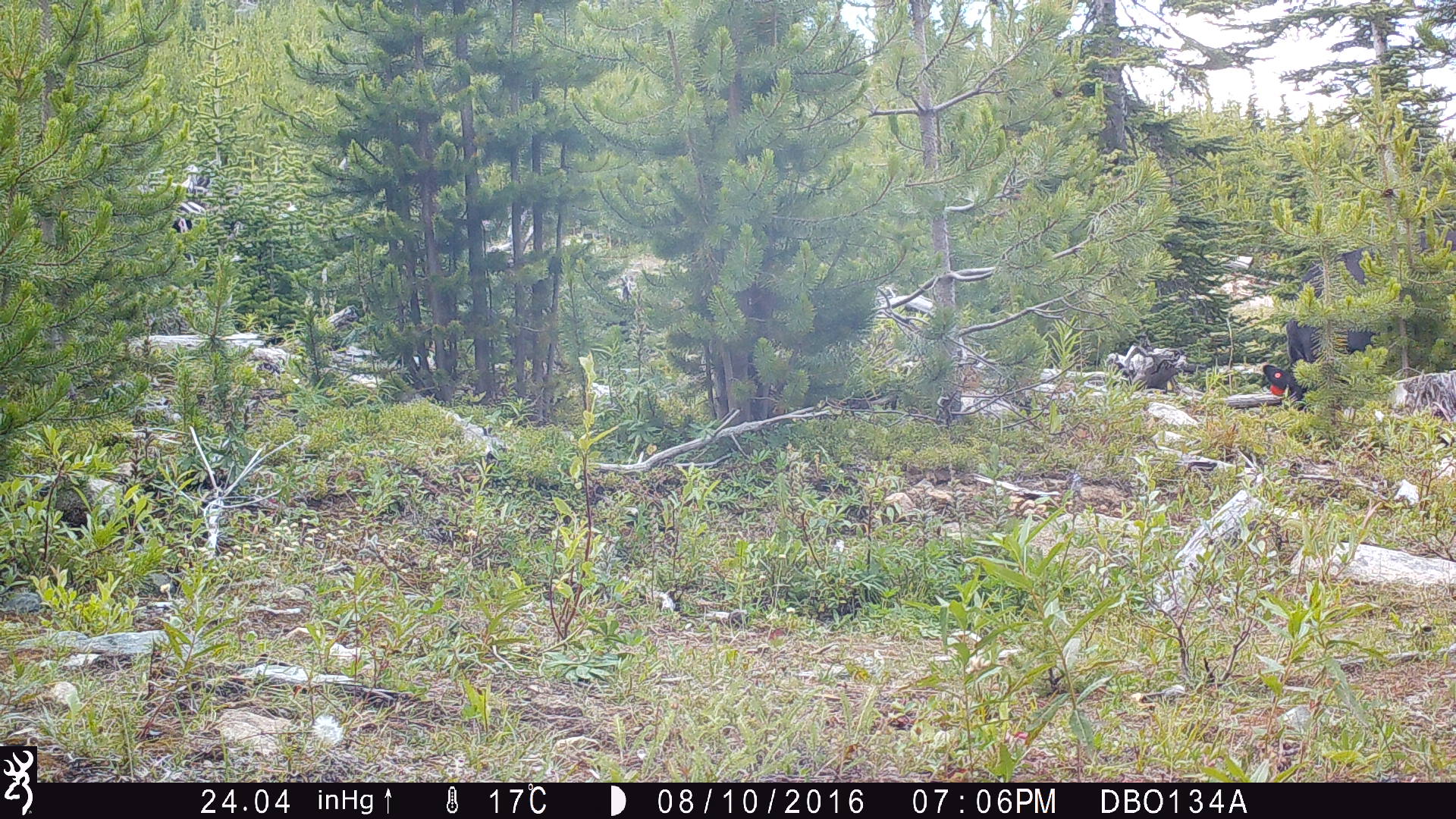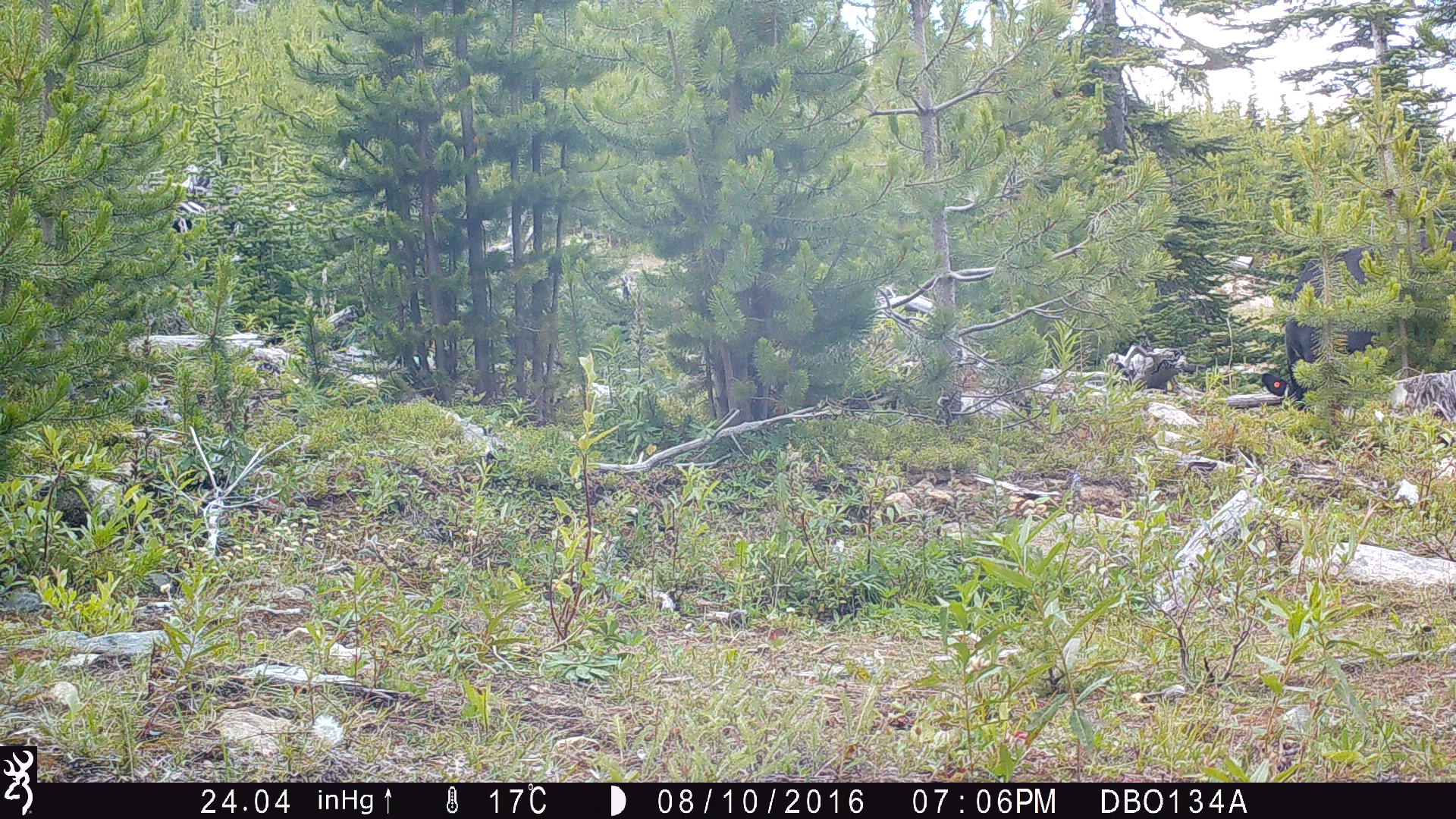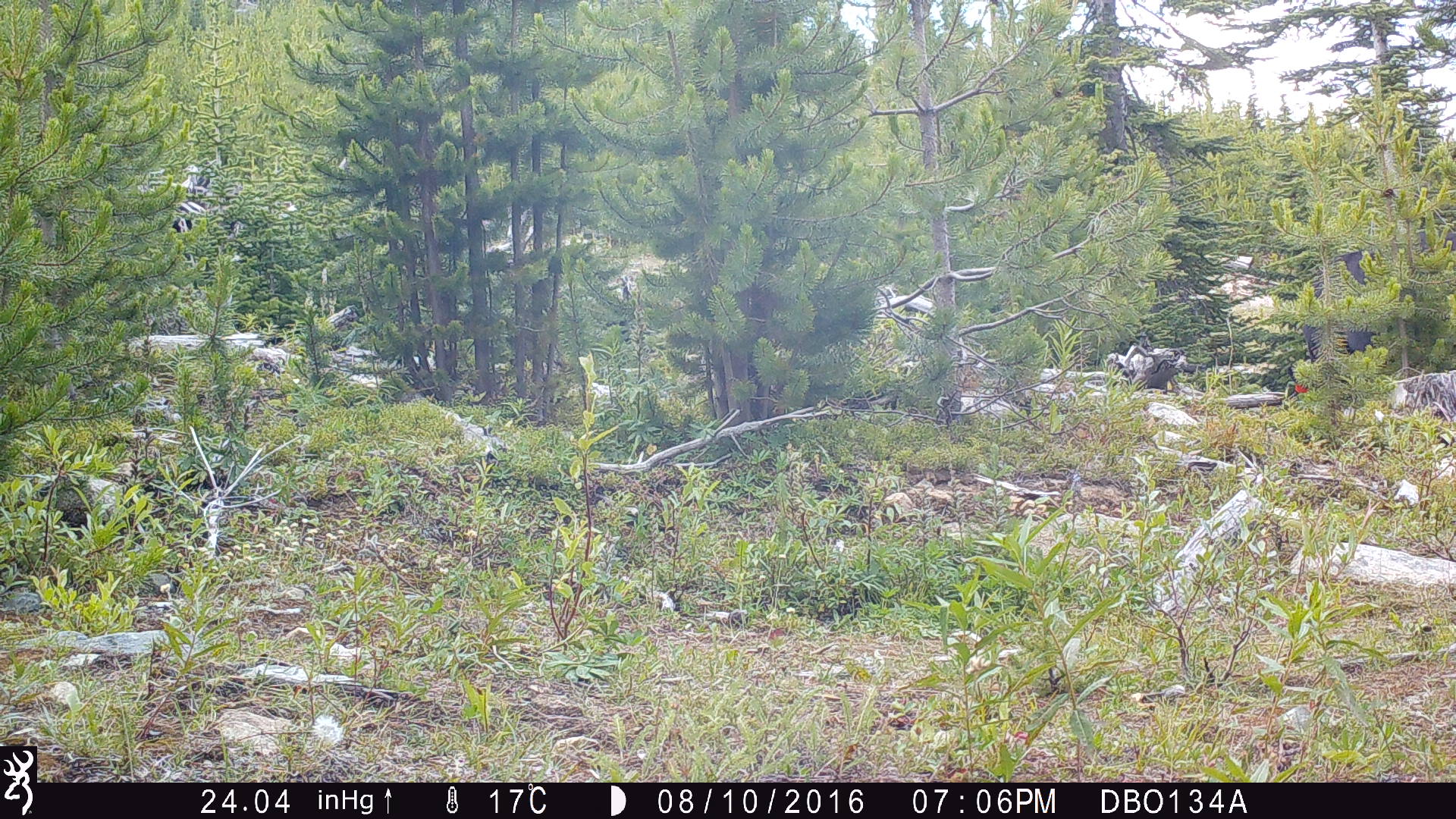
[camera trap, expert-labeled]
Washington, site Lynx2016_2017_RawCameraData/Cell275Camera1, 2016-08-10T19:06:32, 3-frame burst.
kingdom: Animalia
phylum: Chordata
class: Mammalia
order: Artiodactyla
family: Bovidae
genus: Bos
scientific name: Bos taurus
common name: domestic cattle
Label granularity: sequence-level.